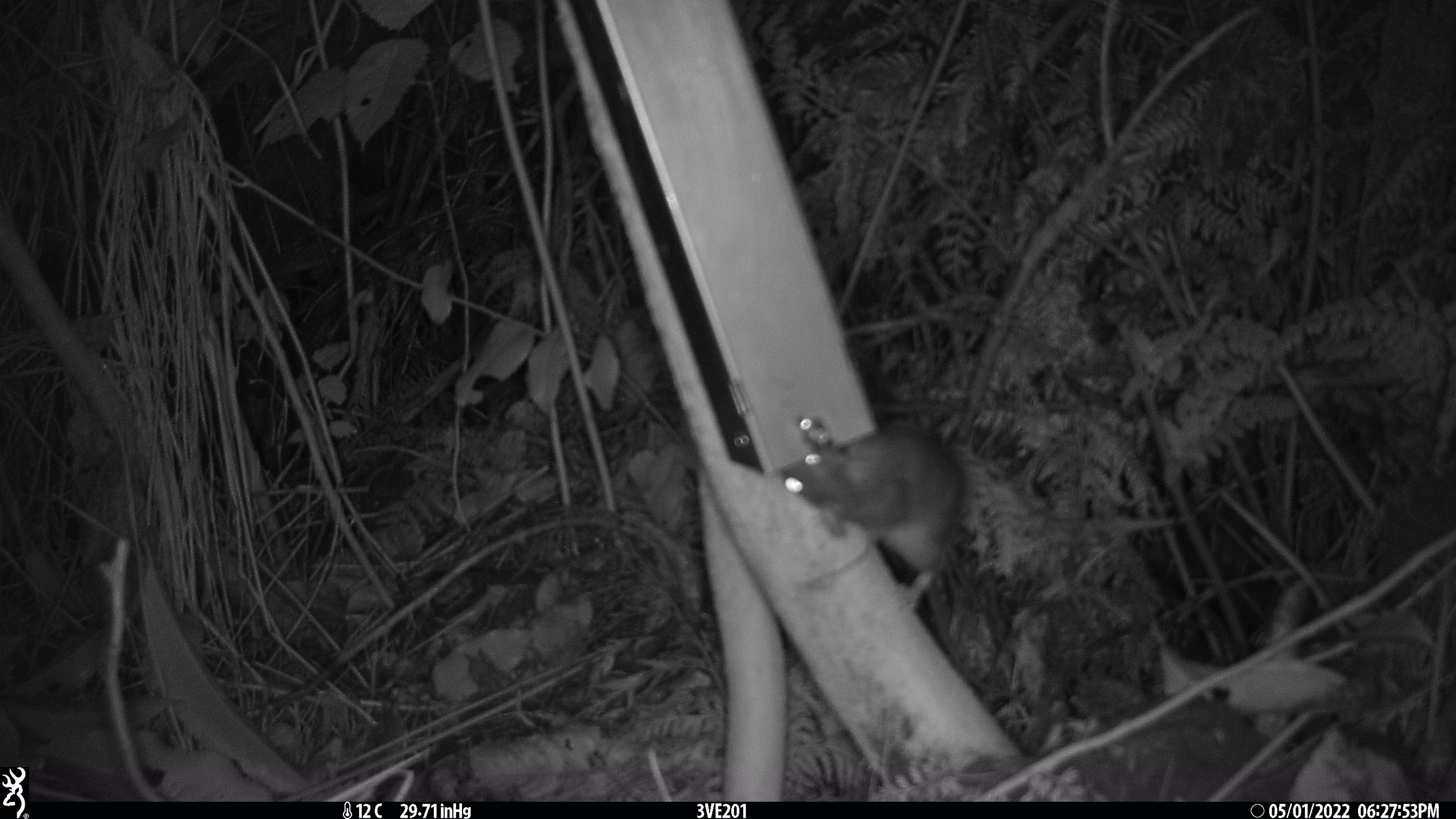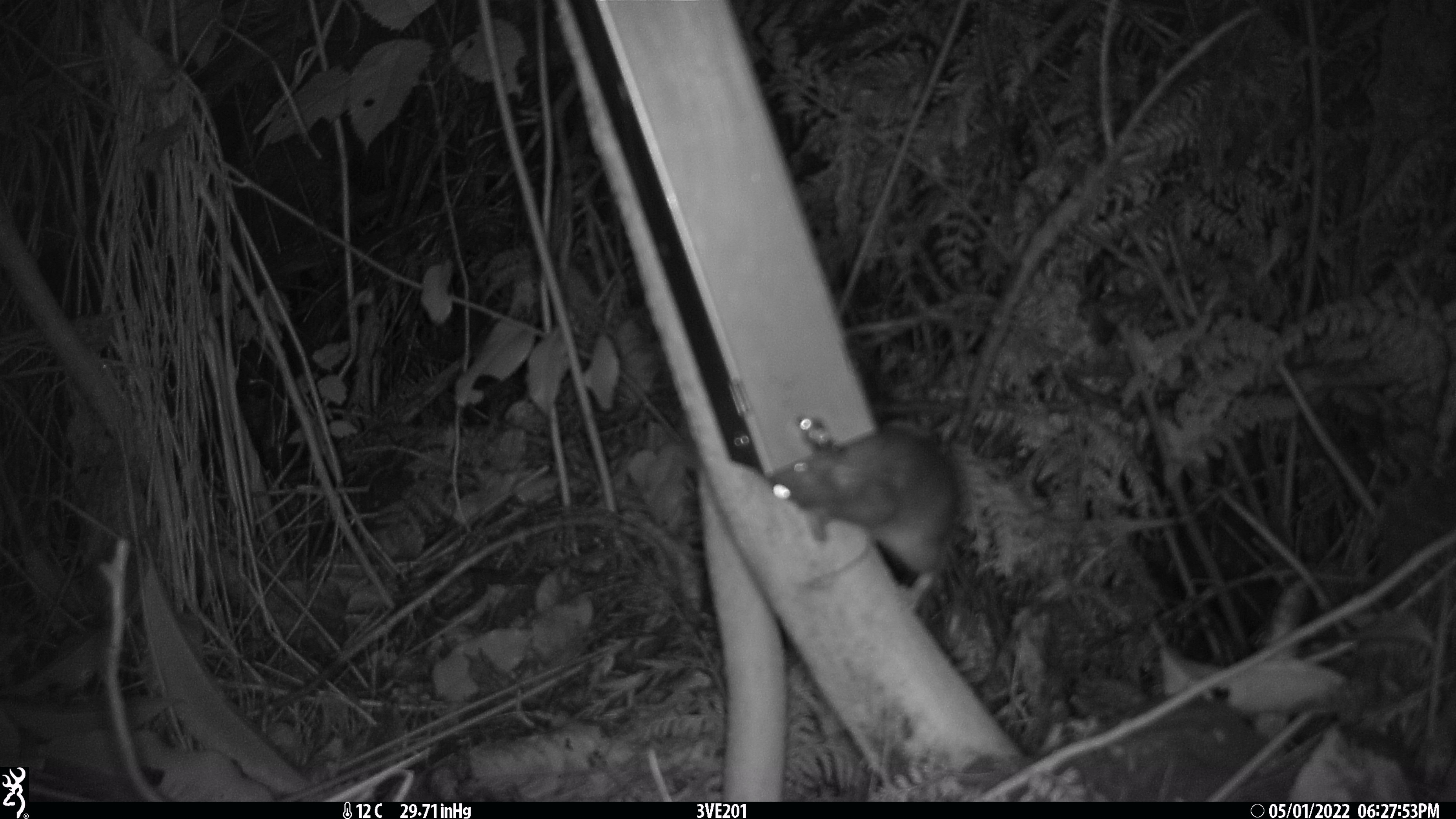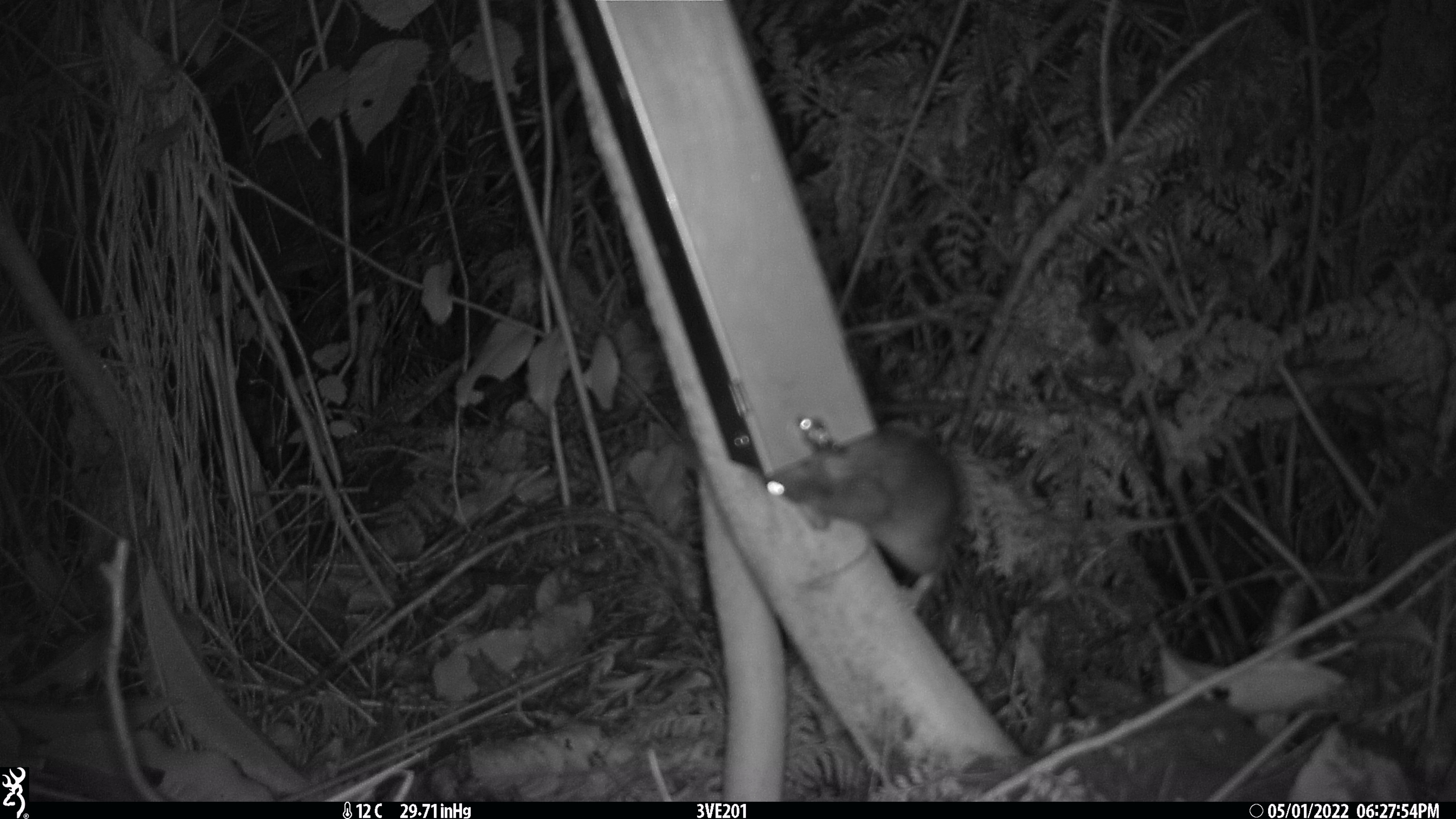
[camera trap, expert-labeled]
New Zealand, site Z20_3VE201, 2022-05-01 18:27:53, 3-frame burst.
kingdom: Animalia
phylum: Chordata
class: Mammalia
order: Rodentia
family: Muridae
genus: Rattus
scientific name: Rattus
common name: rat